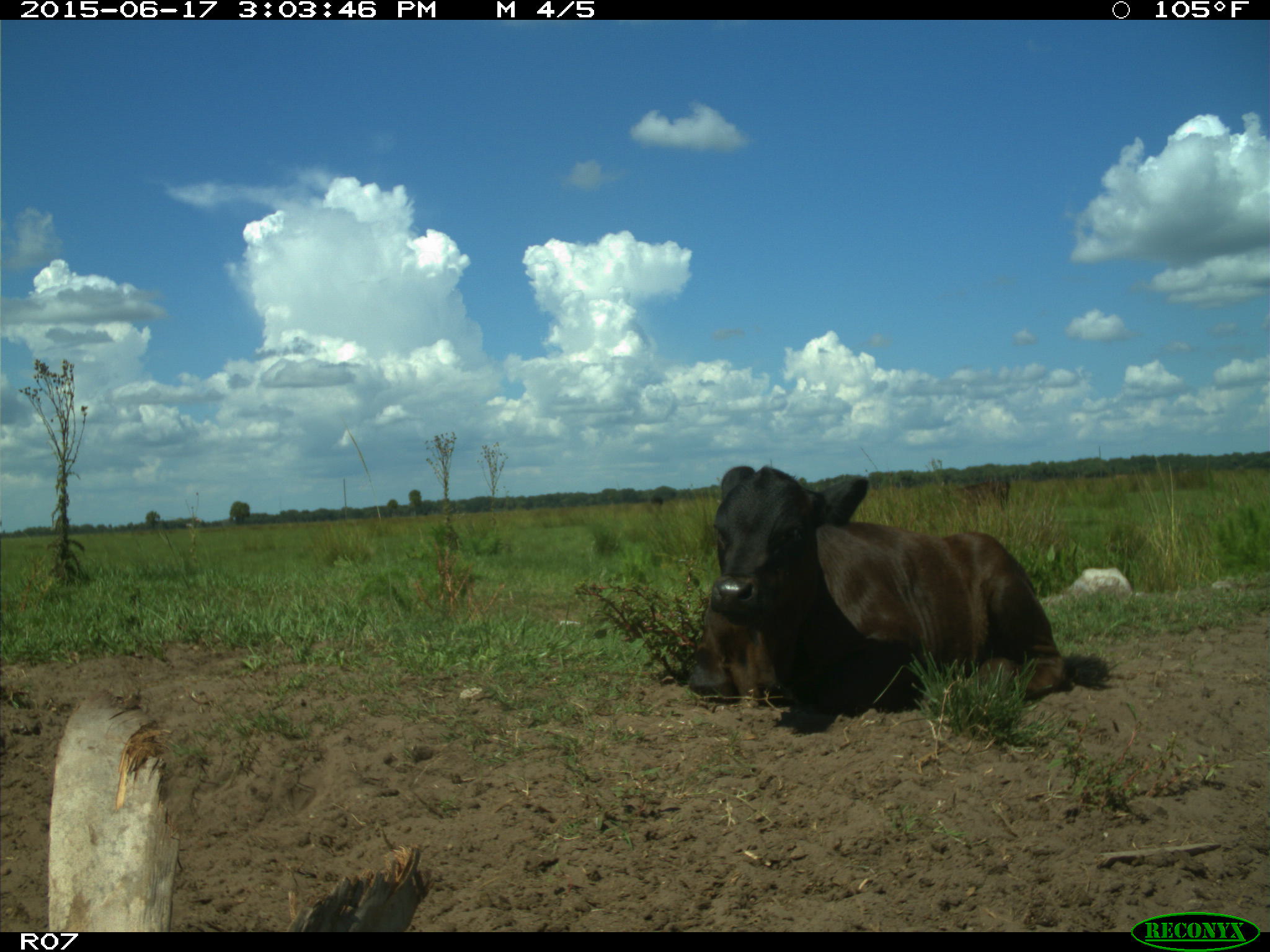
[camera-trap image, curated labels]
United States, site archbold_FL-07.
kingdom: Animalia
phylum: Chordata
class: Mammalia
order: Artiodactyla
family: Bovidae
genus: Bos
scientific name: Bos taurus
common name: domestic cow